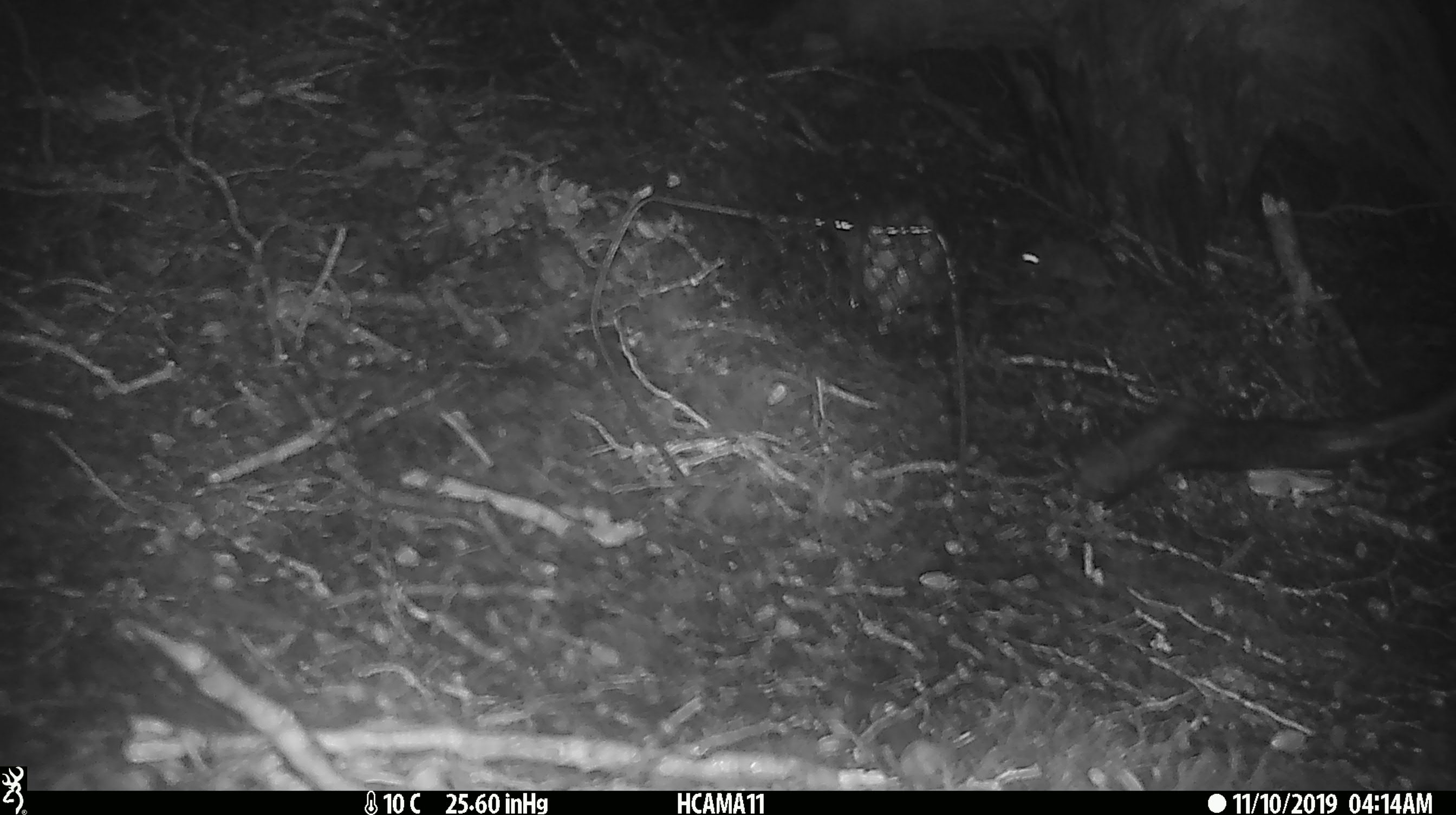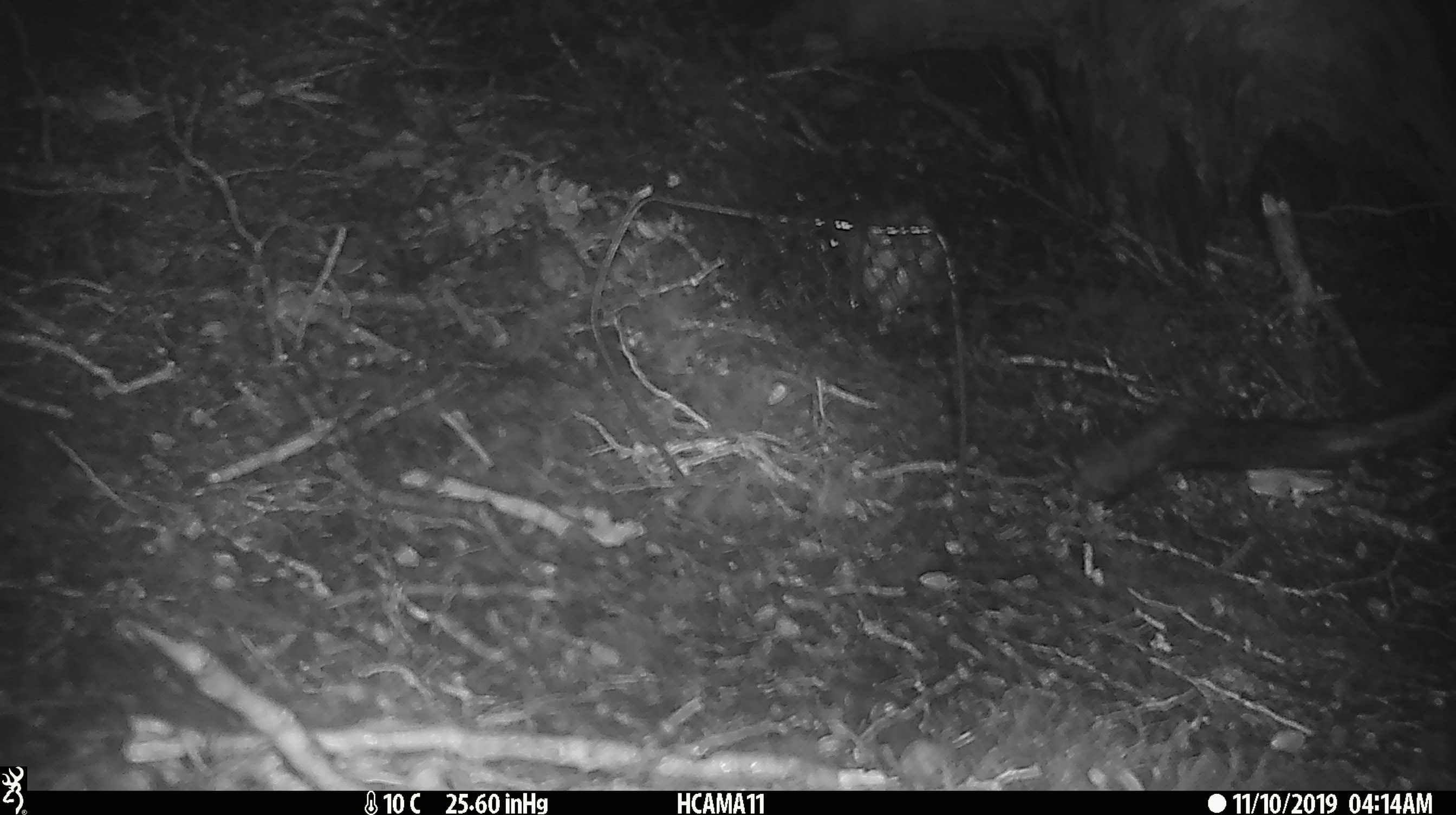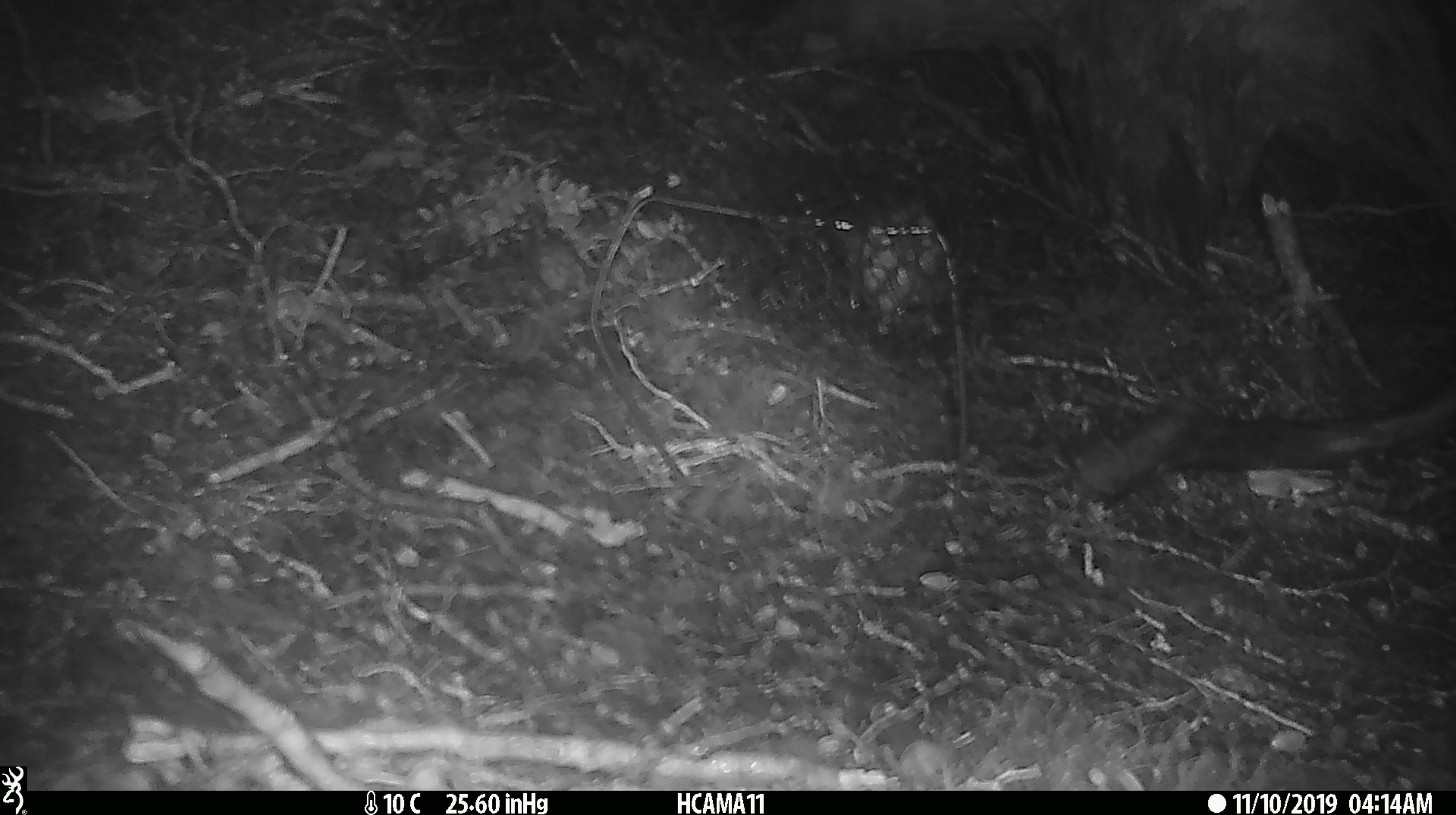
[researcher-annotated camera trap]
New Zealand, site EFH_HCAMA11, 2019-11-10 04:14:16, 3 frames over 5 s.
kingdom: Animalia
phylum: Chordata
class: Mammalia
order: Rodentia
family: Muridae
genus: Mus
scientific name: Mus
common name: mouse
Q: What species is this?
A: Mouse (Mus).